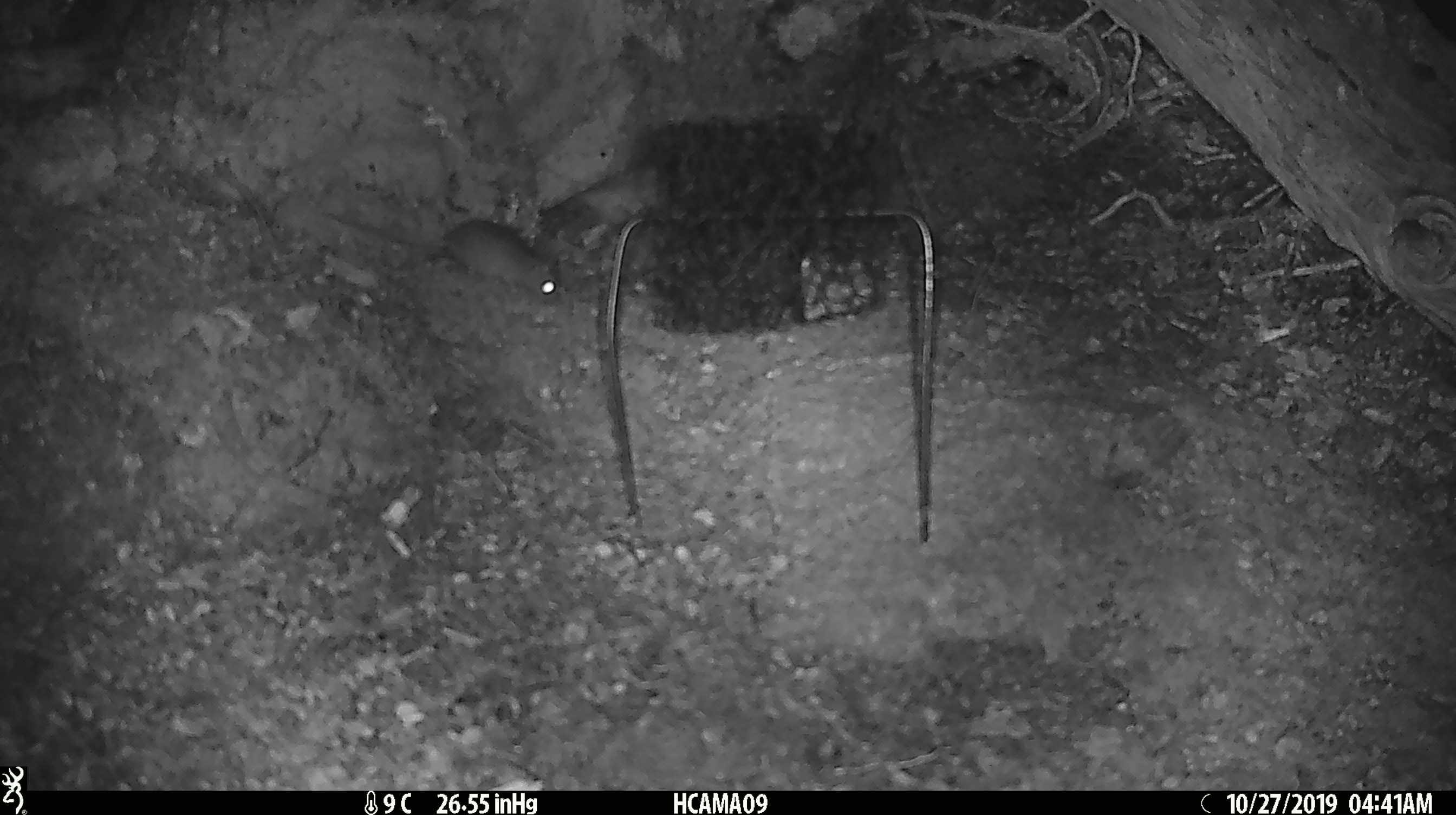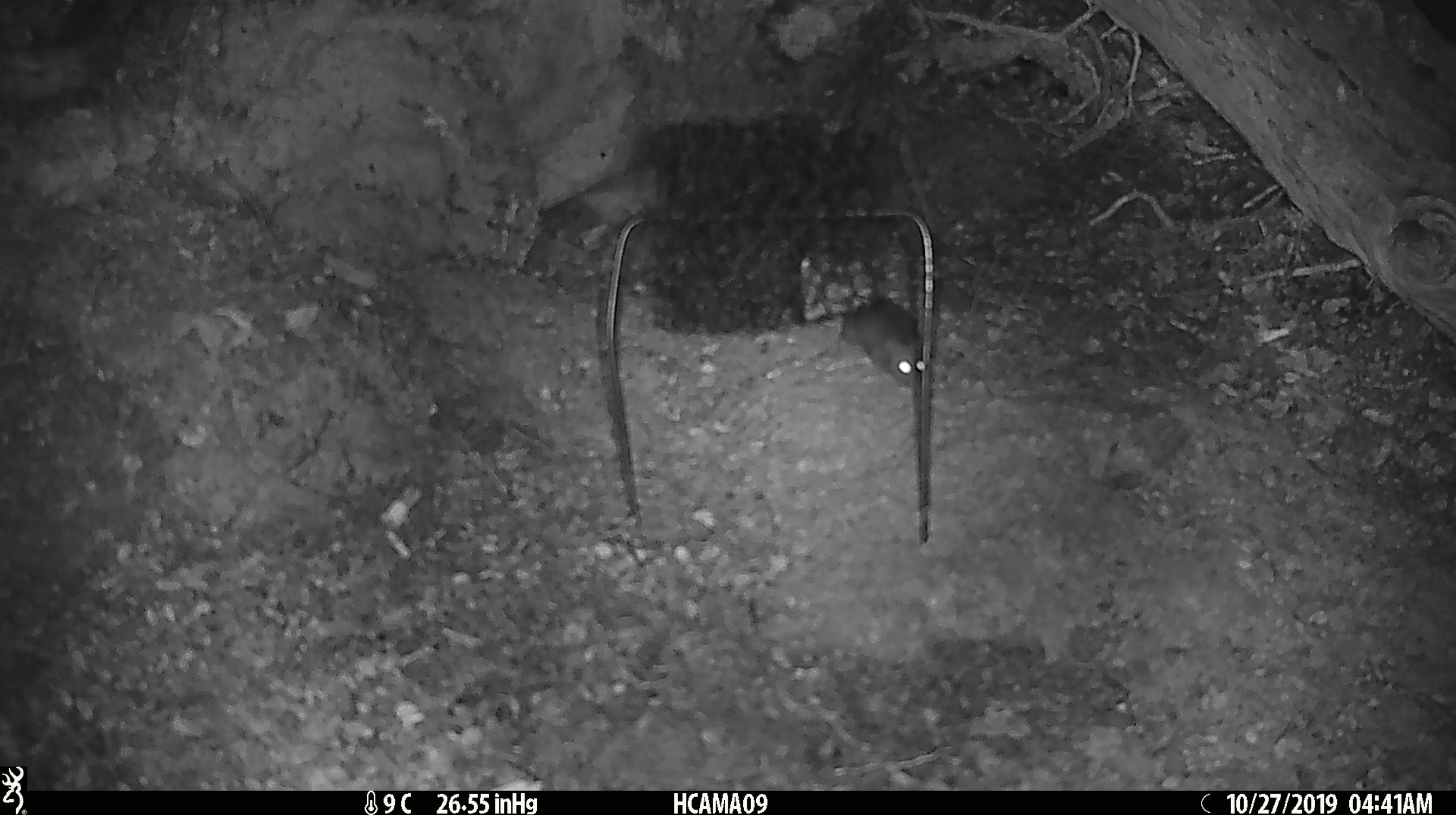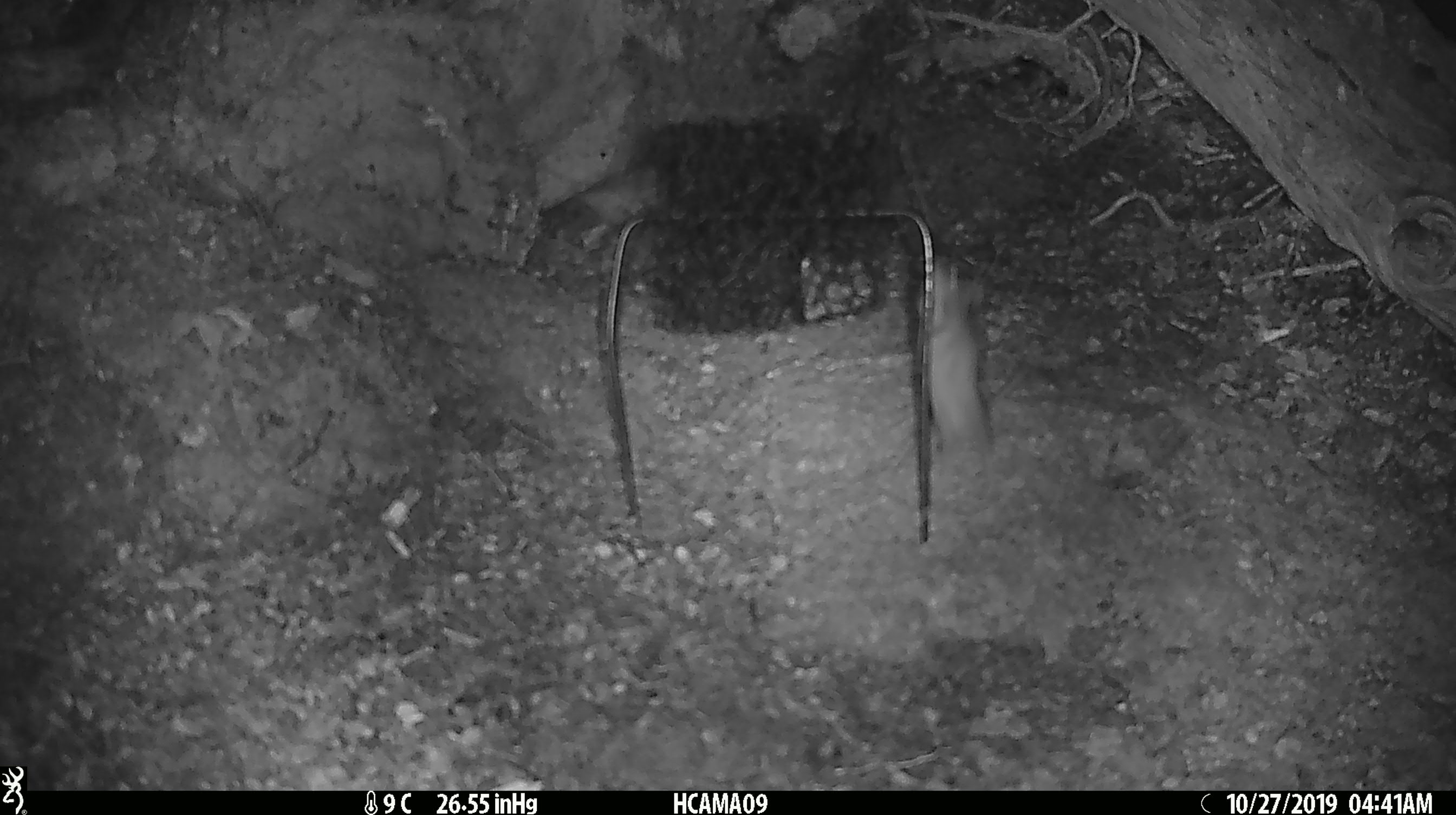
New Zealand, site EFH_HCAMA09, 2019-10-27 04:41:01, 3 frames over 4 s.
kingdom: Animalia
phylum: Chordata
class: Mammalia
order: Rodentia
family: Muridae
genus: Mus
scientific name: Mus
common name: mouse